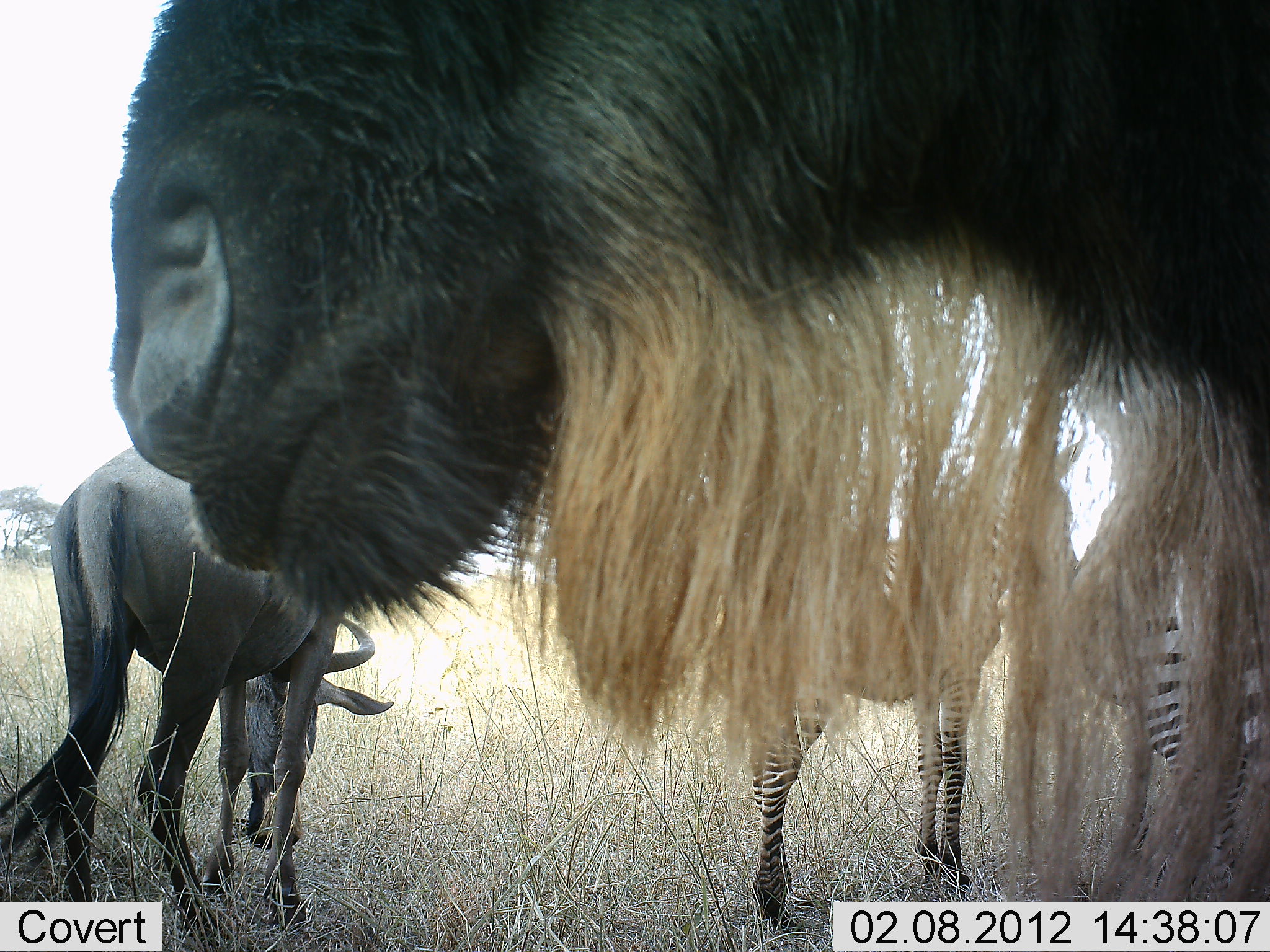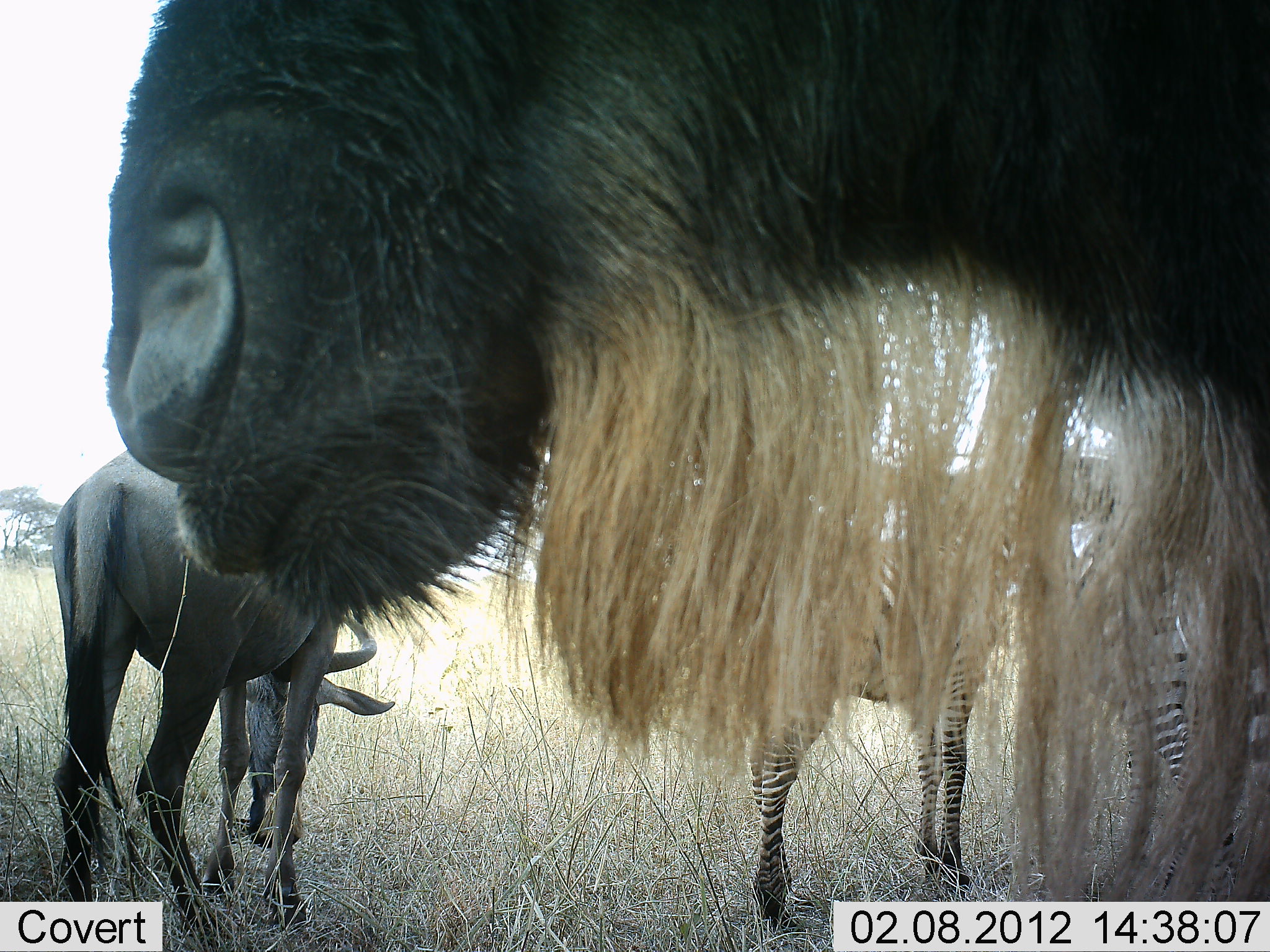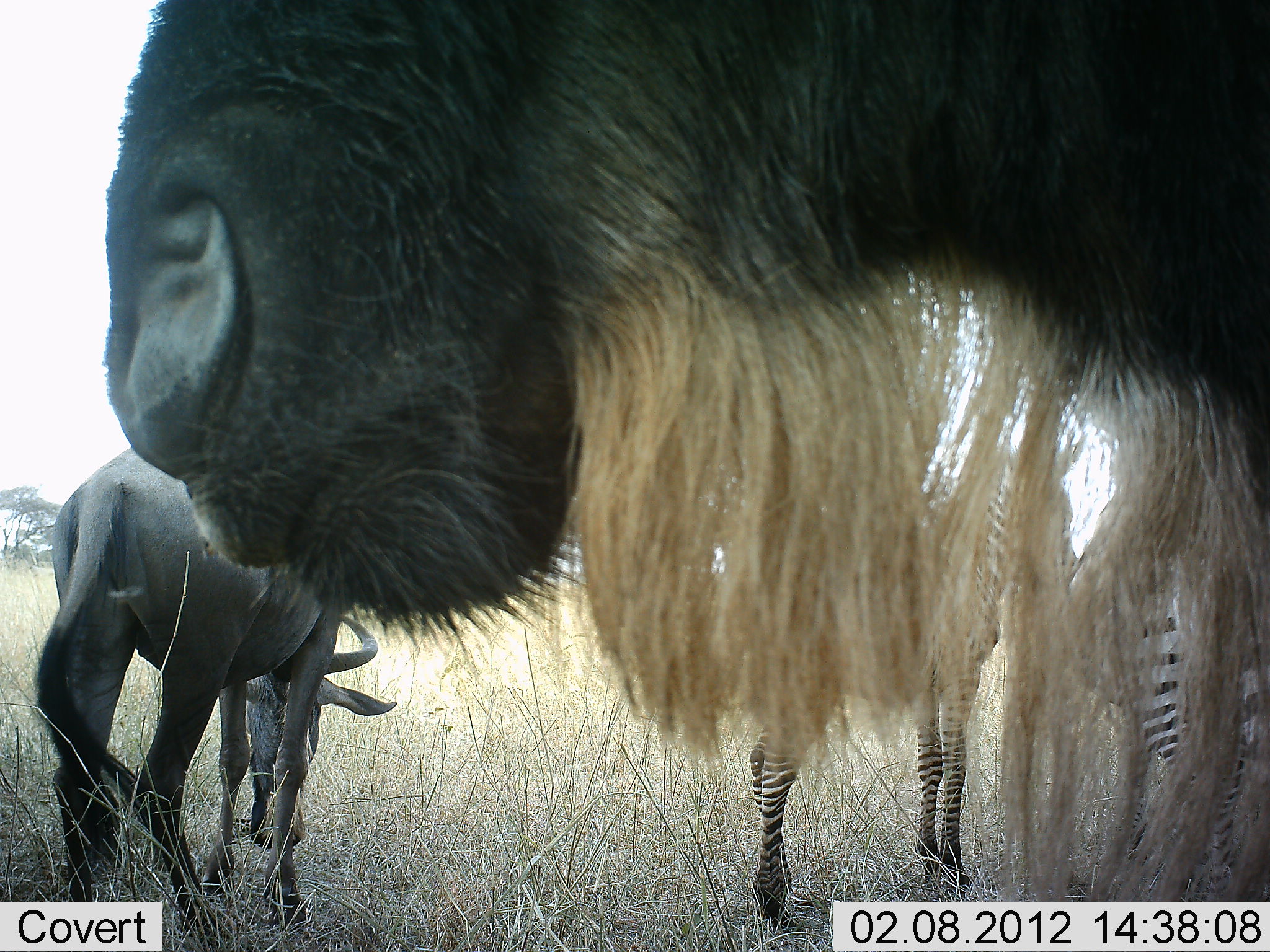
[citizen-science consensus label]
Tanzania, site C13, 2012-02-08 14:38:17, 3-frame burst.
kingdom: Animalia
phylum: Chordata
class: Mammalia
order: Artiodactyla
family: Bovidae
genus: Connochaetes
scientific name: Connochaetes taurinus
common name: blue wildebeest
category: wildebeest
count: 2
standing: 62%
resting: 0%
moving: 5%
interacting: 5%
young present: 0%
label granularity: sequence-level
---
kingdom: Animalia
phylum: Chordata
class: Mammalia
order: Perissodactyla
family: Equidae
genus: Equus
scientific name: Equus quagga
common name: plains zebra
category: zebra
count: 2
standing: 94%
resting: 0%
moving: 0%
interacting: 0%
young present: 12%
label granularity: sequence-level